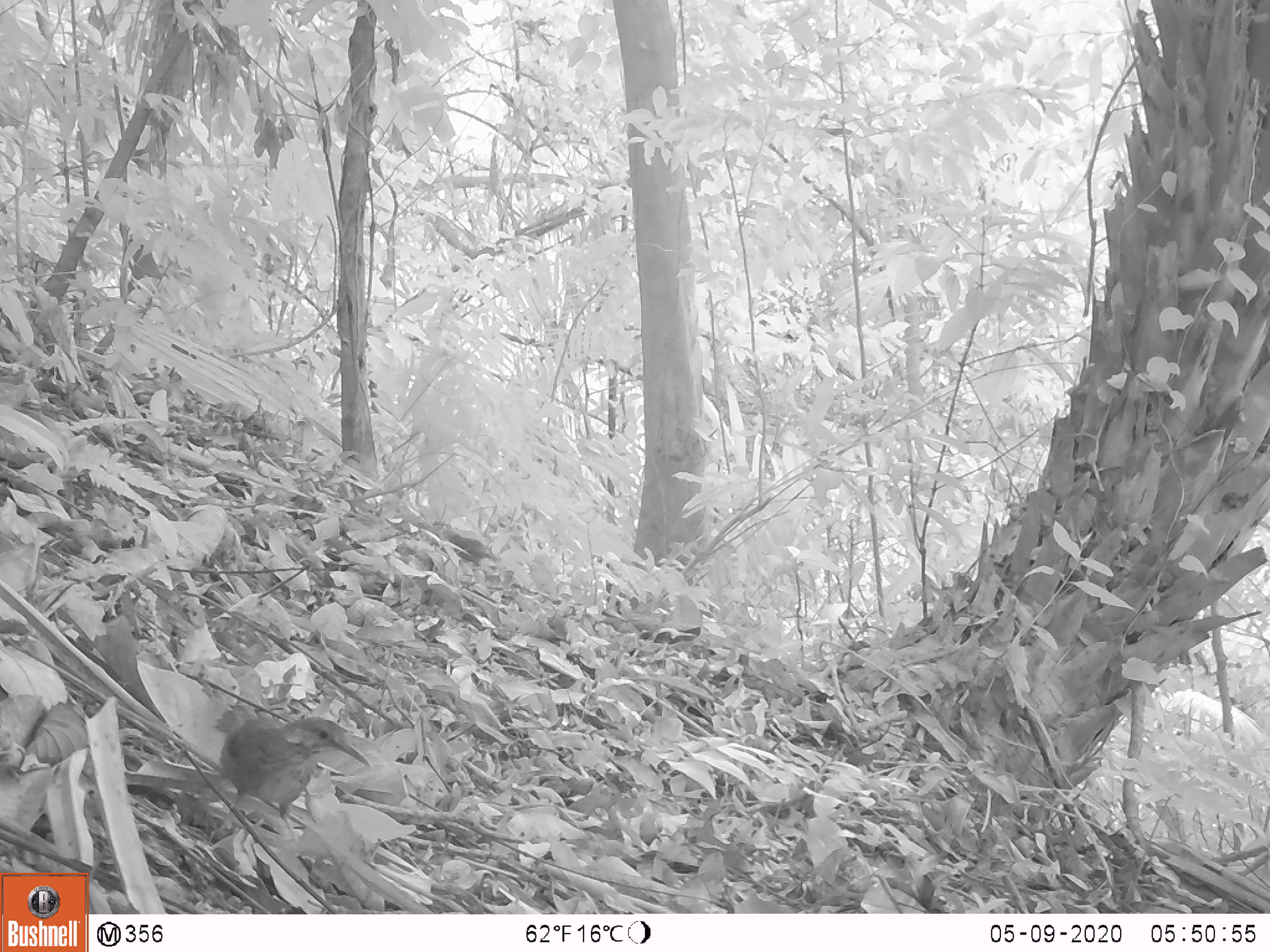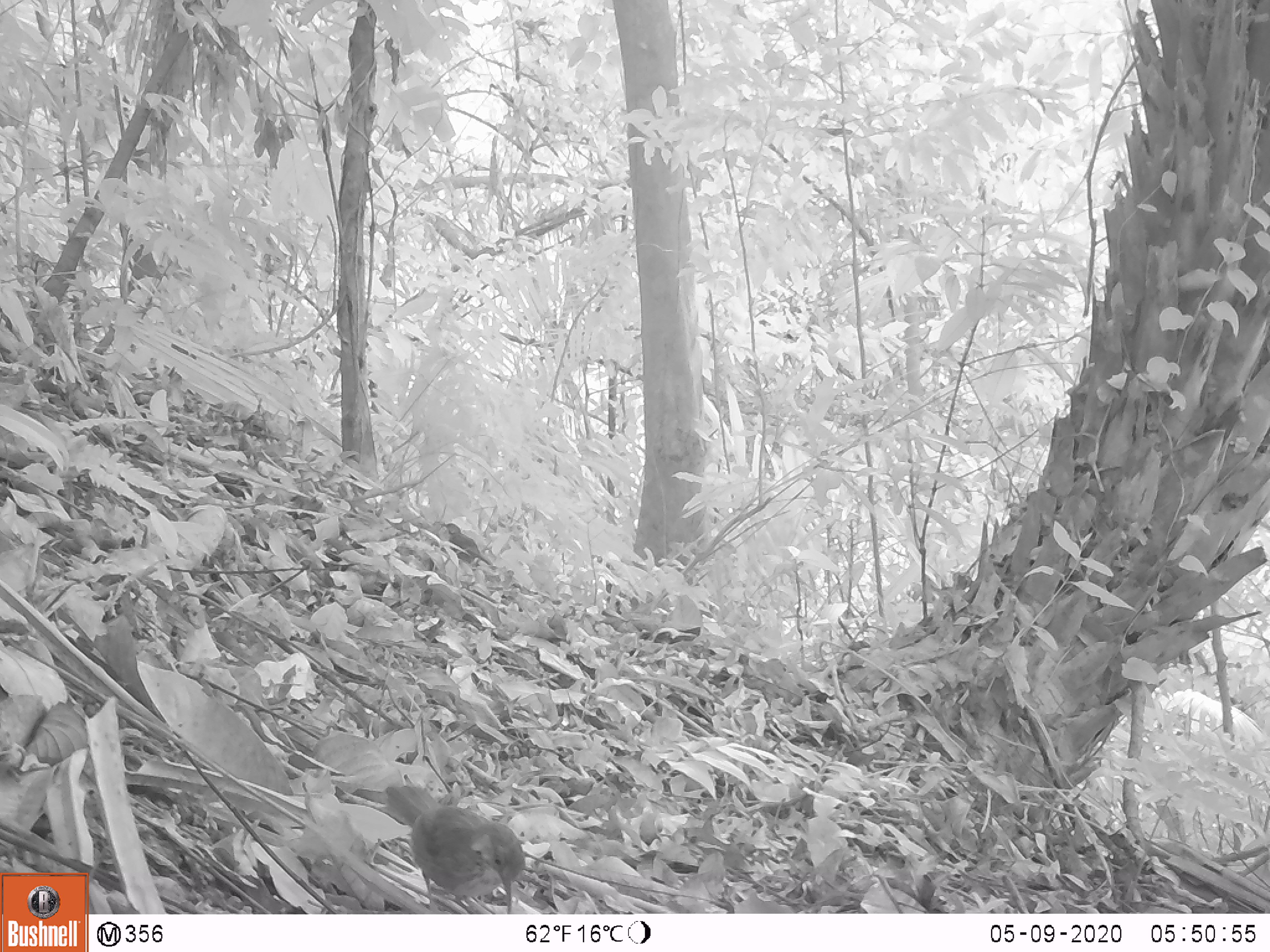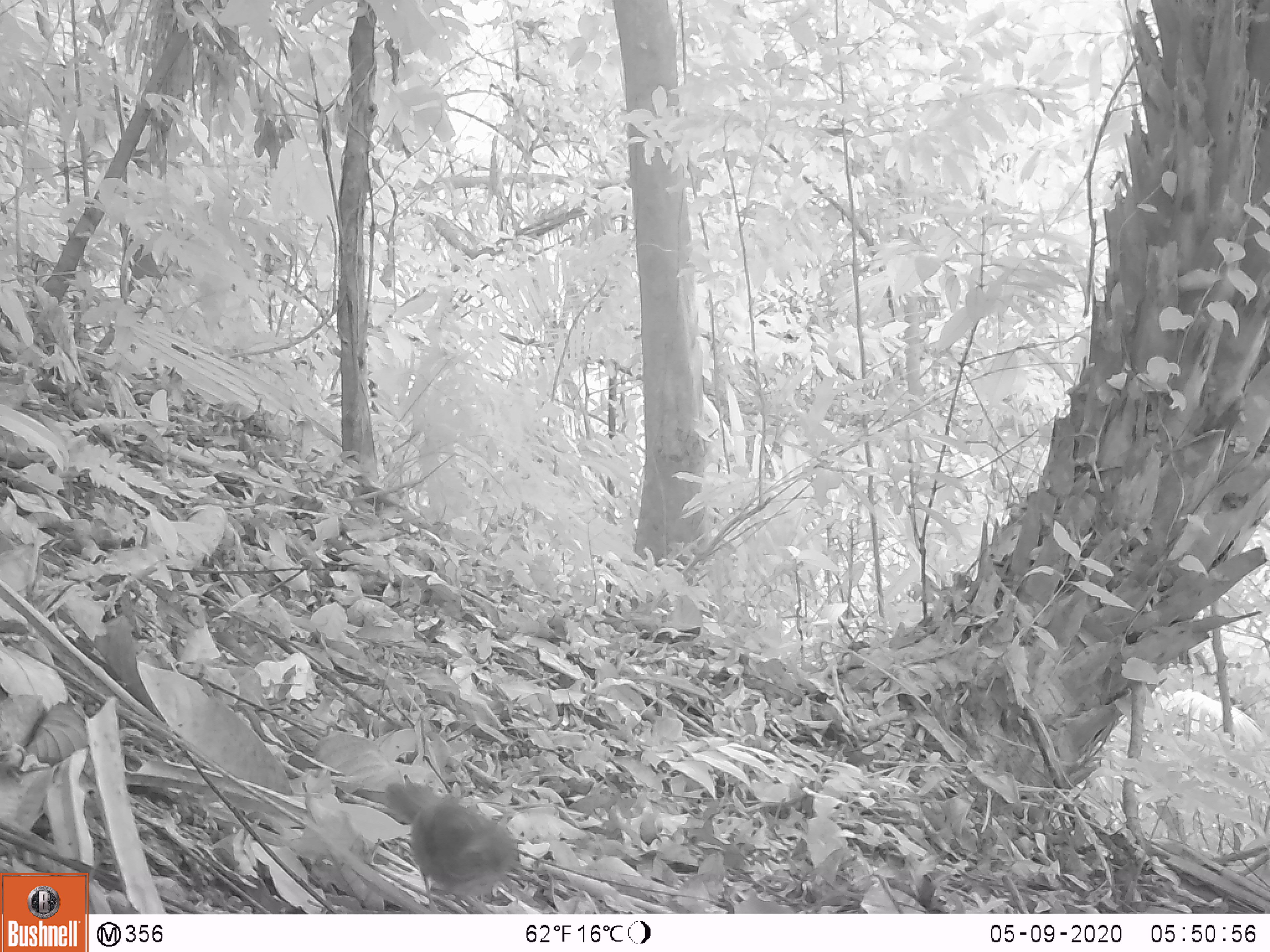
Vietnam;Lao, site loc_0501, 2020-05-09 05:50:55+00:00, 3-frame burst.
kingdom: Animalia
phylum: Chordata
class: Aves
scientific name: Aves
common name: bird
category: unidentified bird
Unidentified bird (bird) (Aves). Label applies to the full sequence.